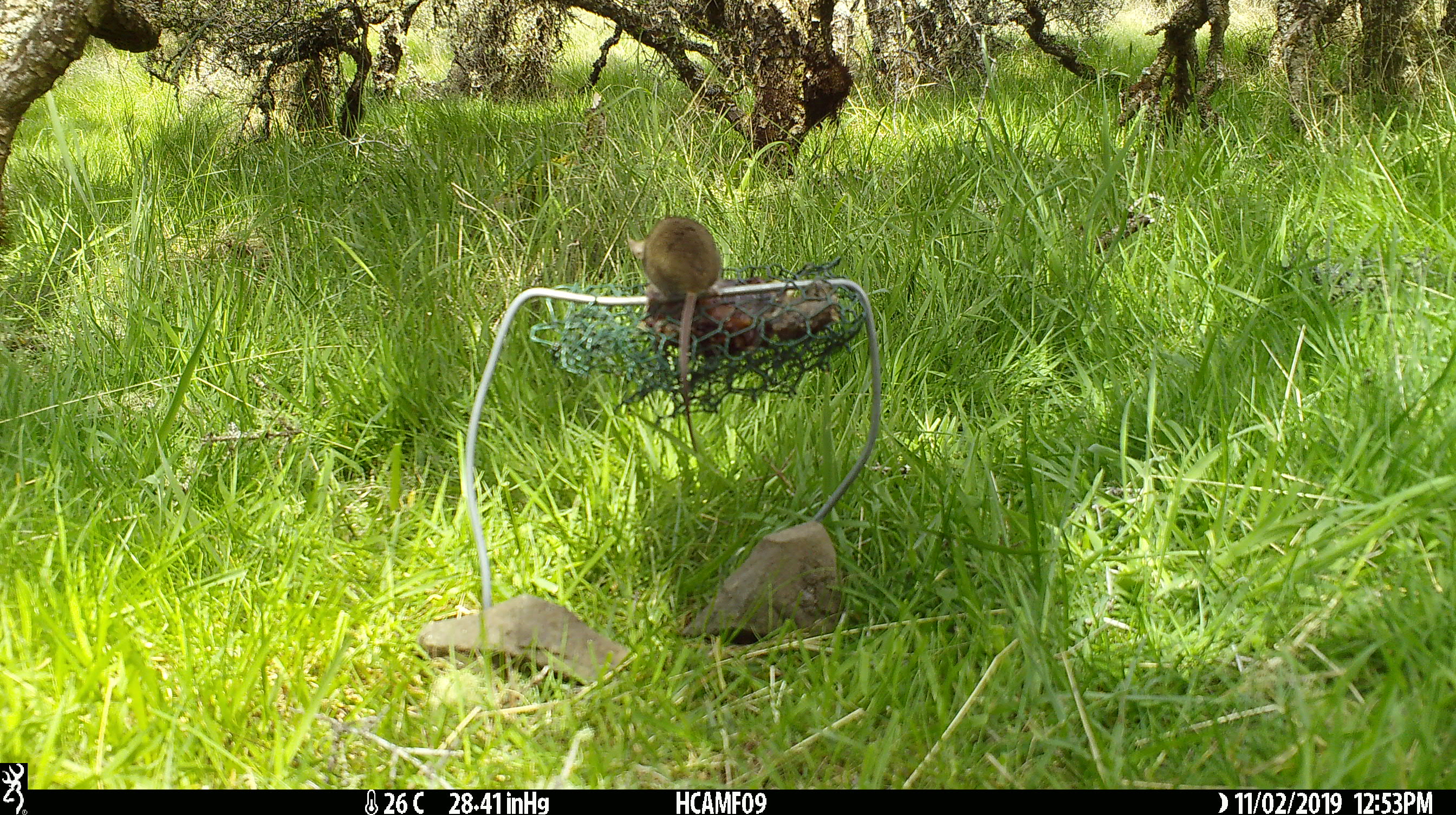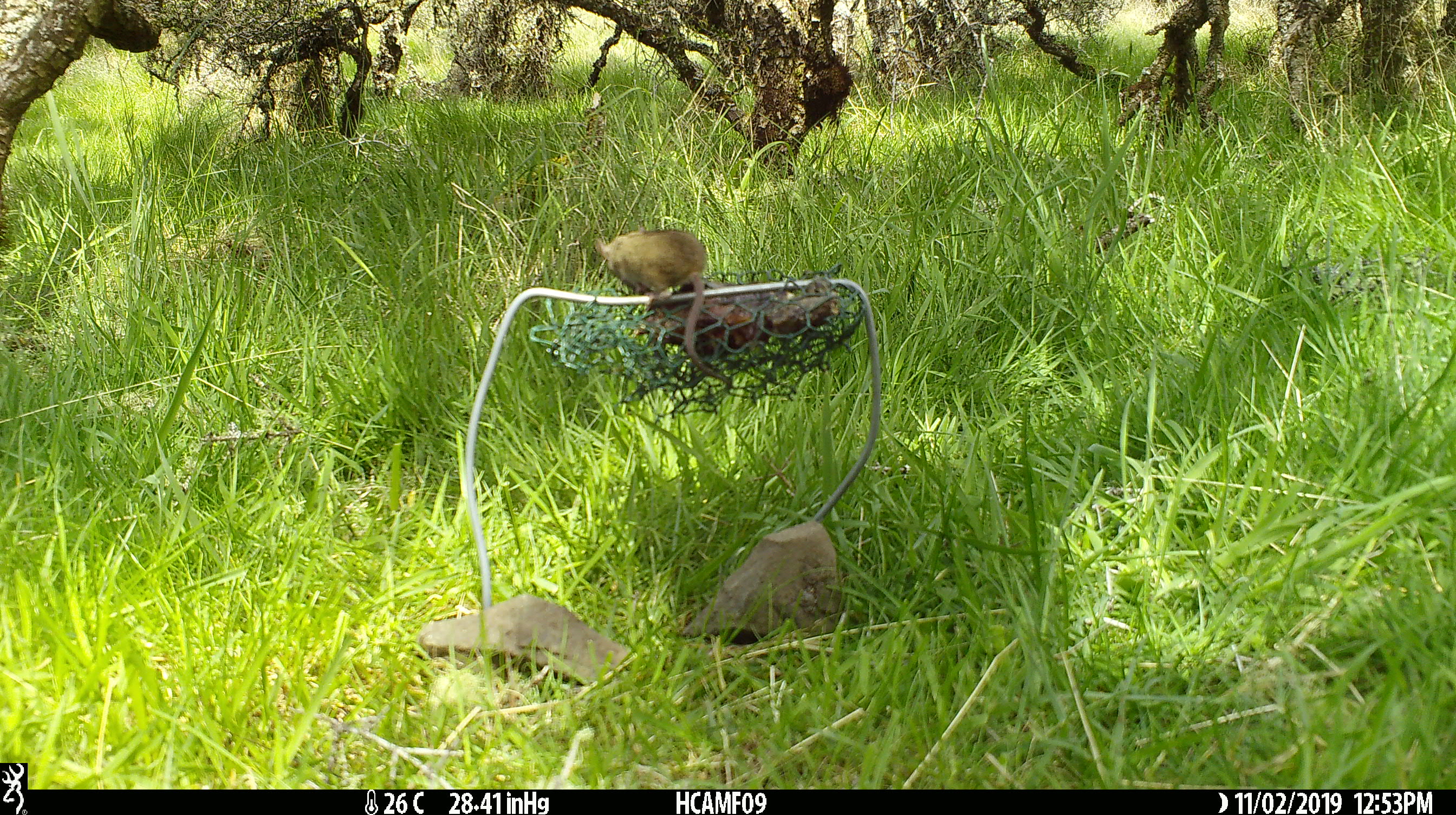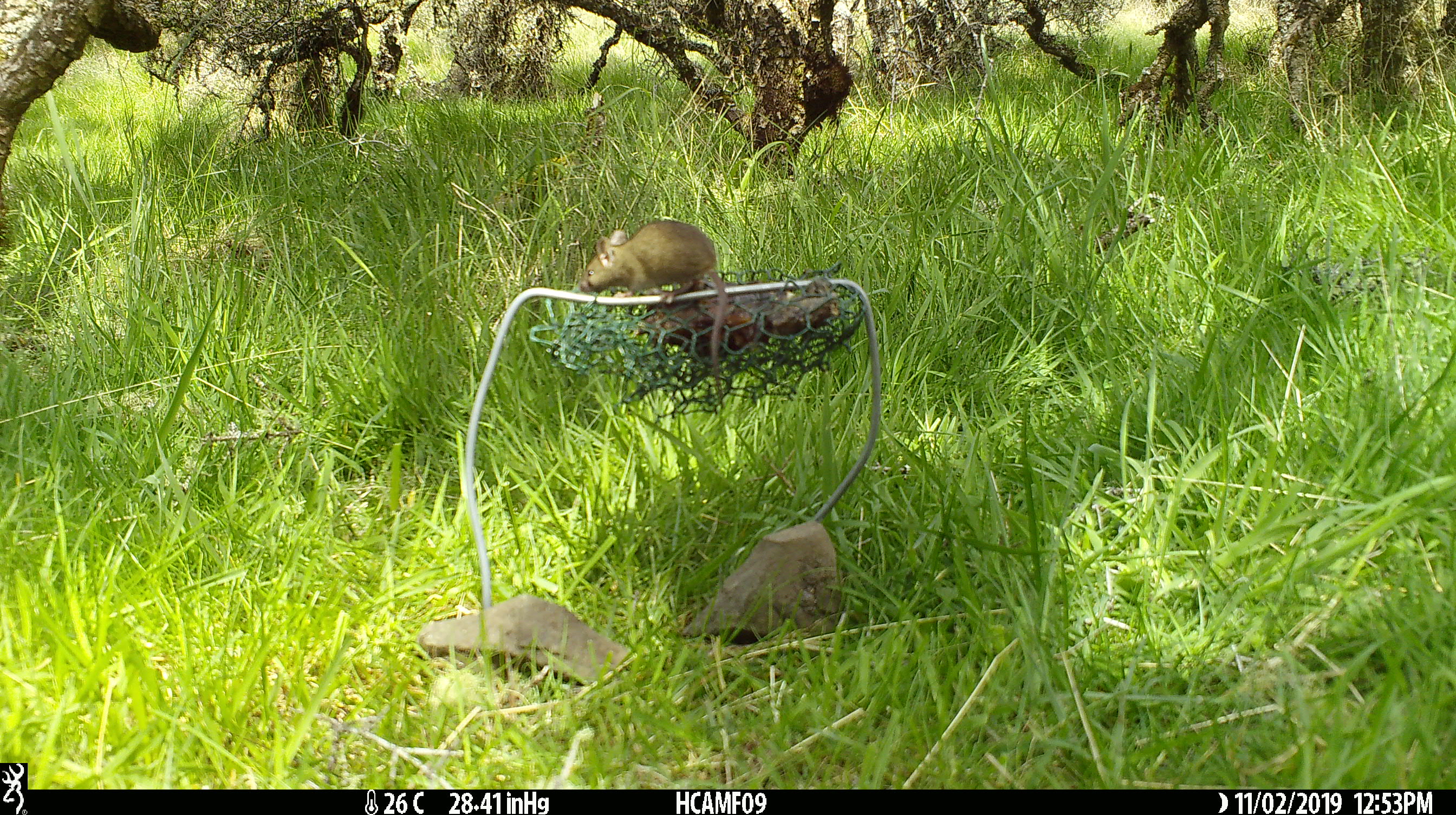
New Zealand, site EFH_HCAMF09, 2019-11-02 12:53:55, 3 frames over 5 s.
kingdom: Animalia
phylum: Chordata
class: Mammalia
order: Rodentia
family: Muridae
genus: Mus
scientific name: Mus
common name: mouse